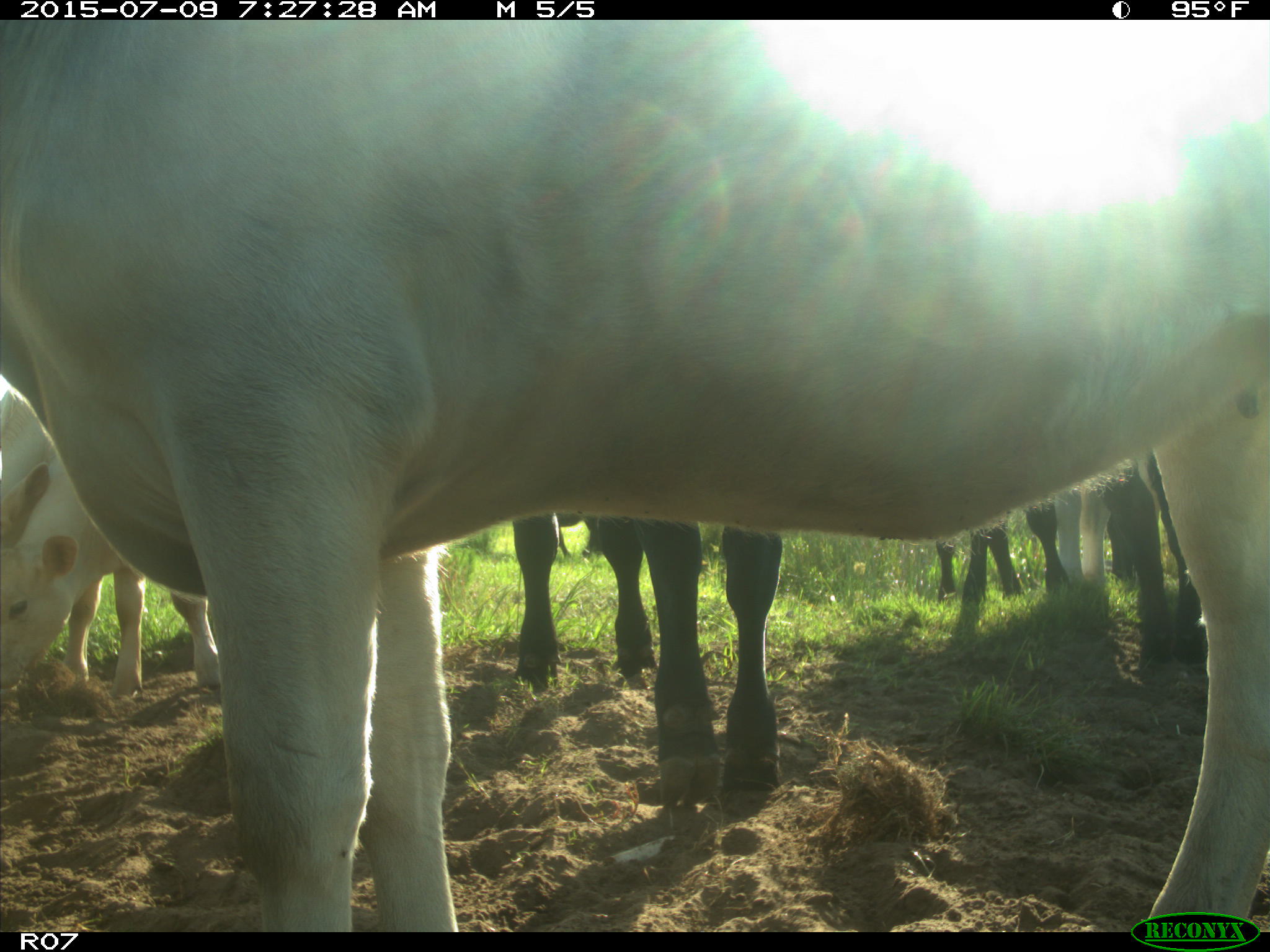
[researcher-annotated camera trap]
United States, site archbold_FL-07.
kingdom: Animalia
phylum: Chordata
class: Mammalia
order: Artiodactyla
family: Bovidae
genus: Bos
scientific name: Bos taurus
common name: domestic cow